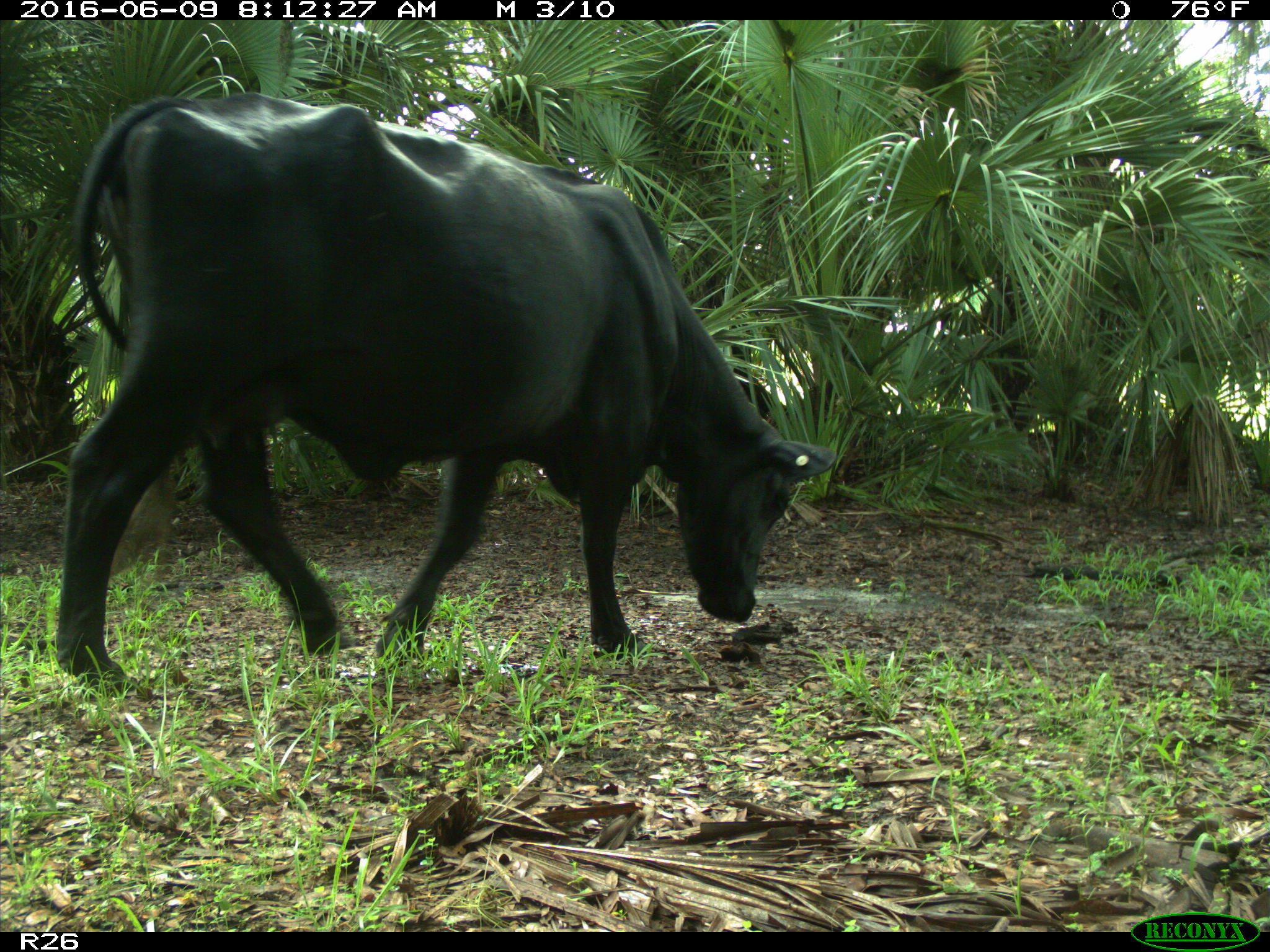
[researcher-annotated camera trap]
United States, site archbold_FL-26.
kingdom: Animalia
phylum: Chordata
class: Mammalia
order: Artiodactyla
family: Bovidae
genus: Bos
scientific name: Bos taurus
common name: domestic cow